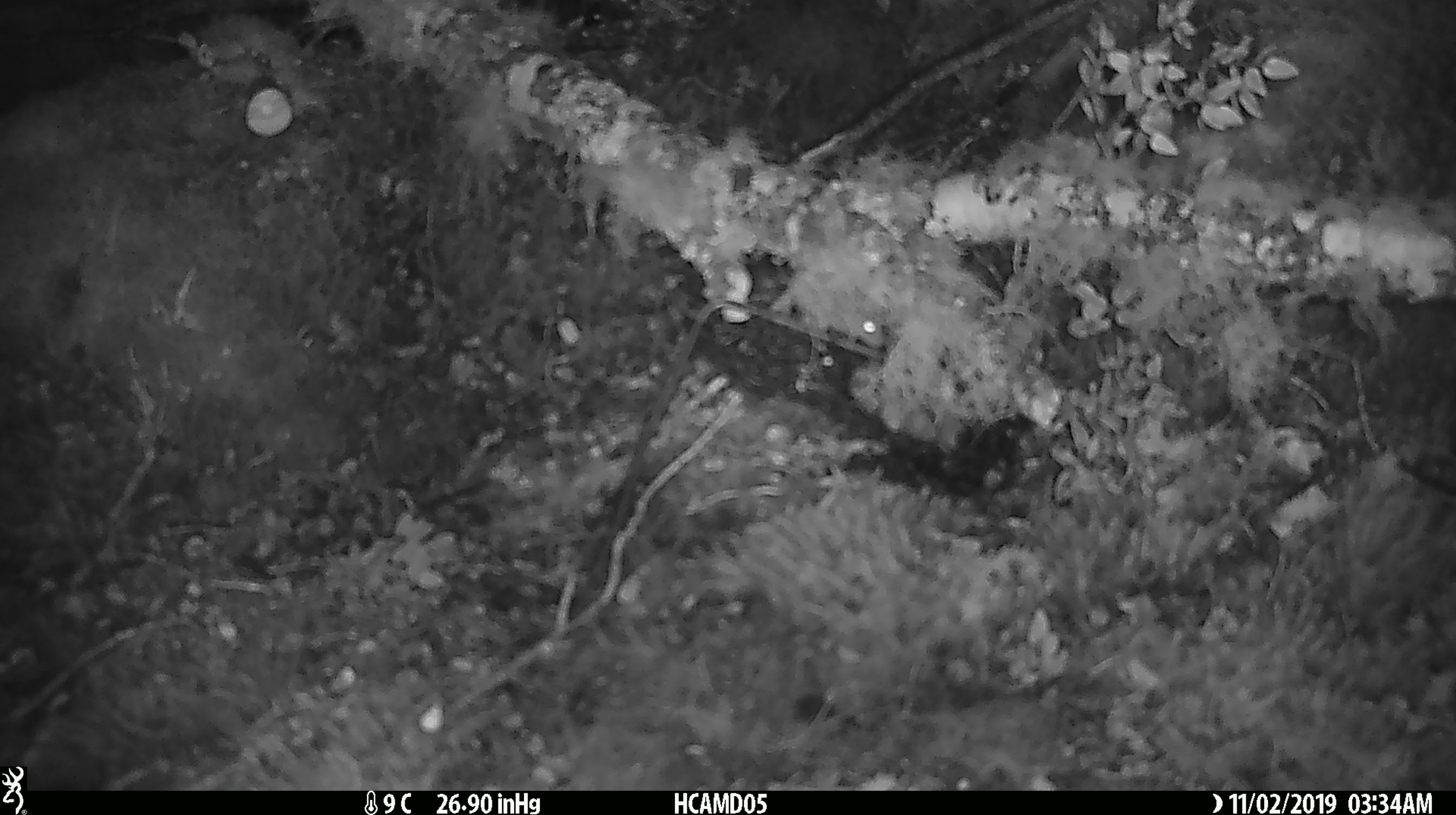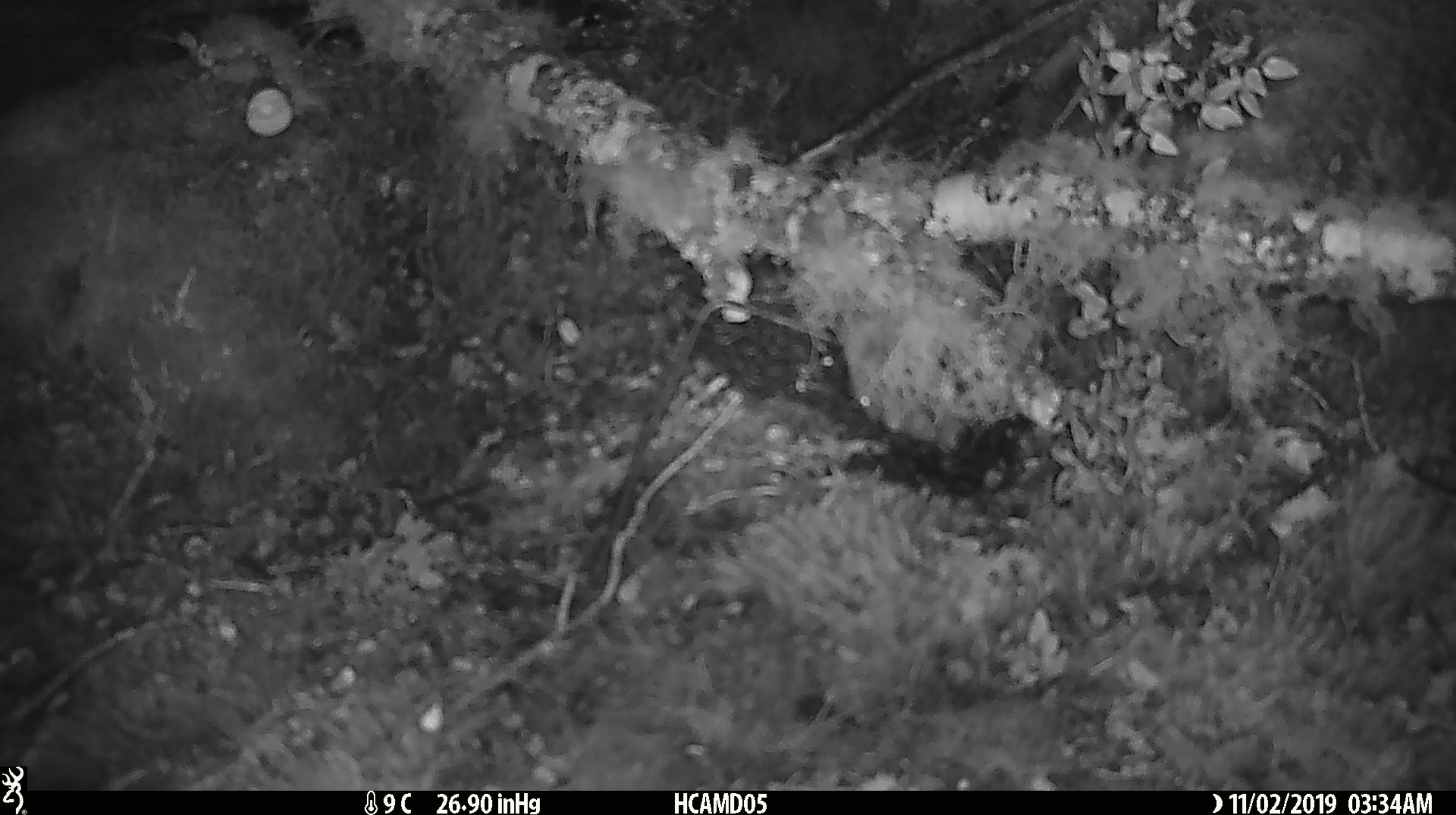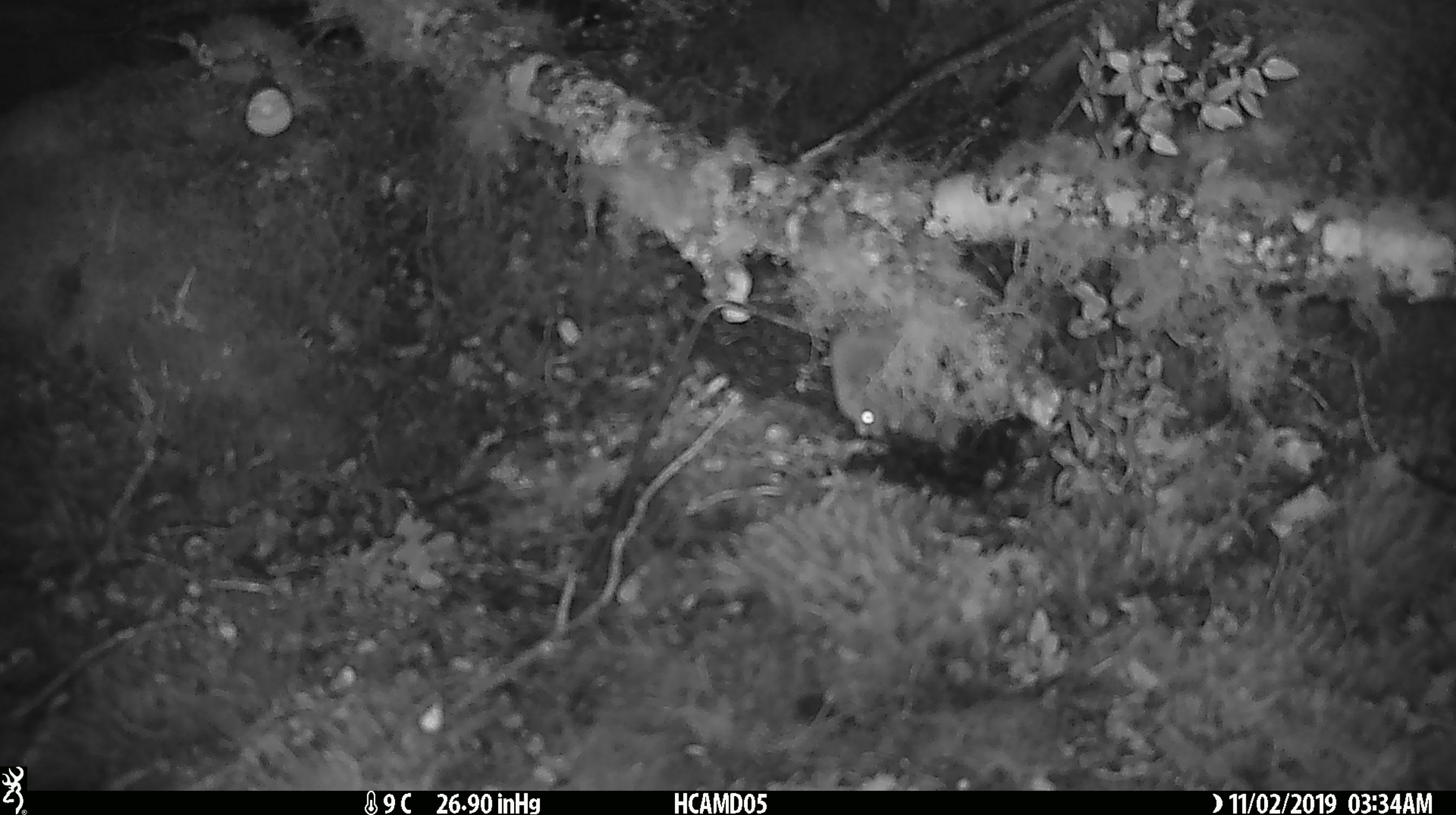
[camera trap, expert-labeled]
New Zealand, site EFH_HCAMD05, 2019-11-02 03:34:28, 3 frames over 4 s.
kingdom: Animalia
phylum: Chordata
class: Mammalia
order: Rodentia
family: Muridae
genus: Mus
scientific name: Mus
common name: mouse